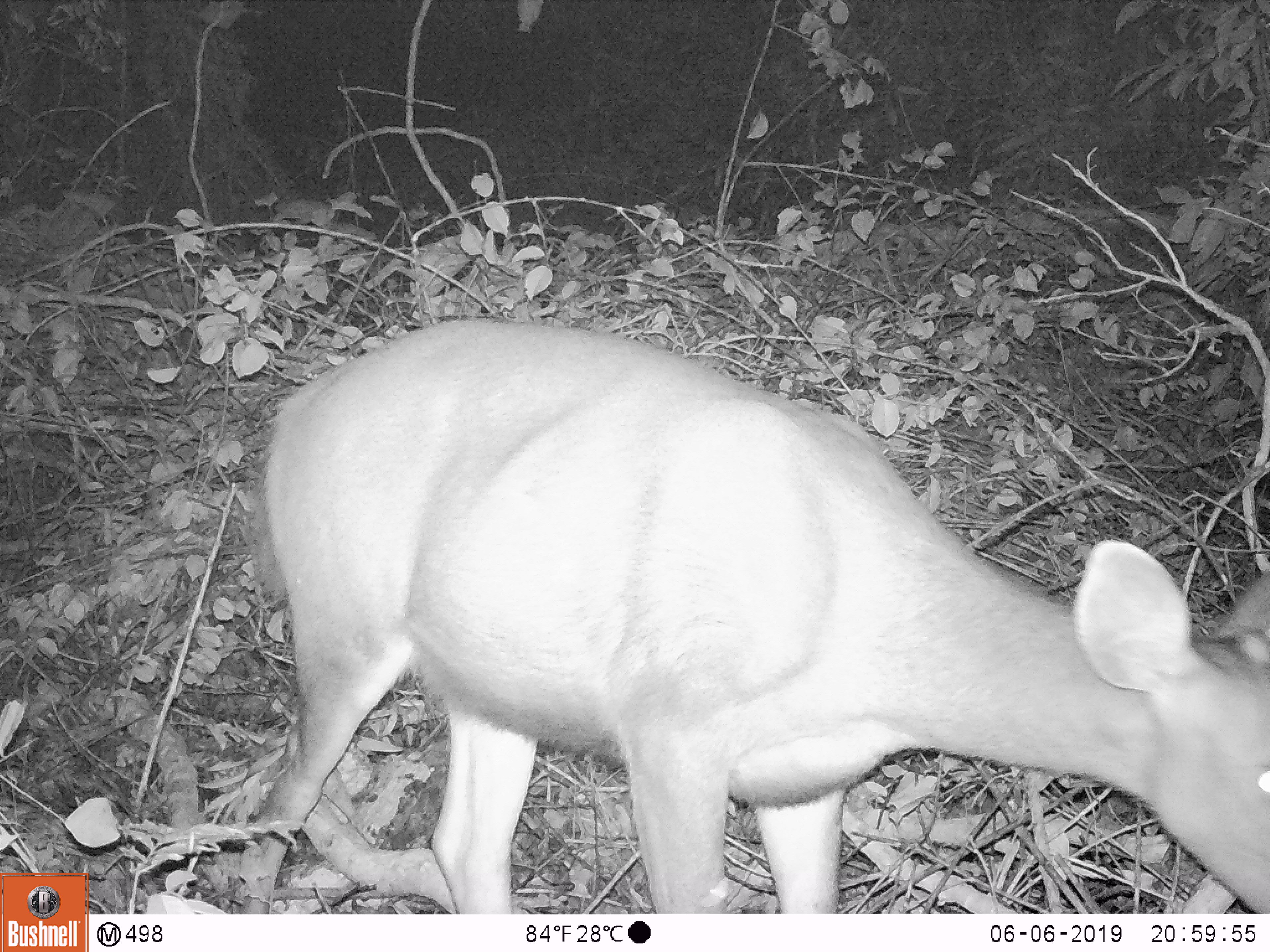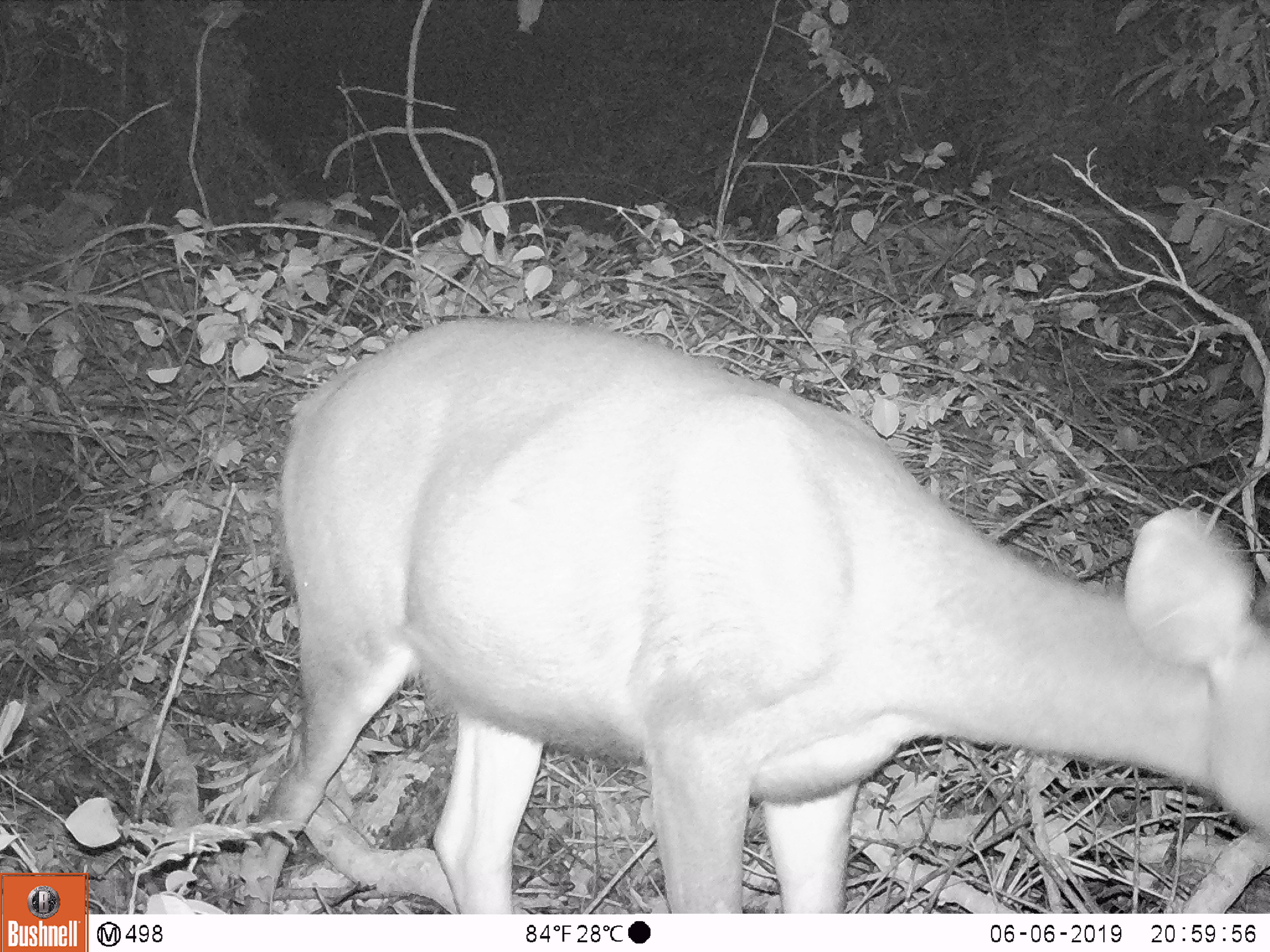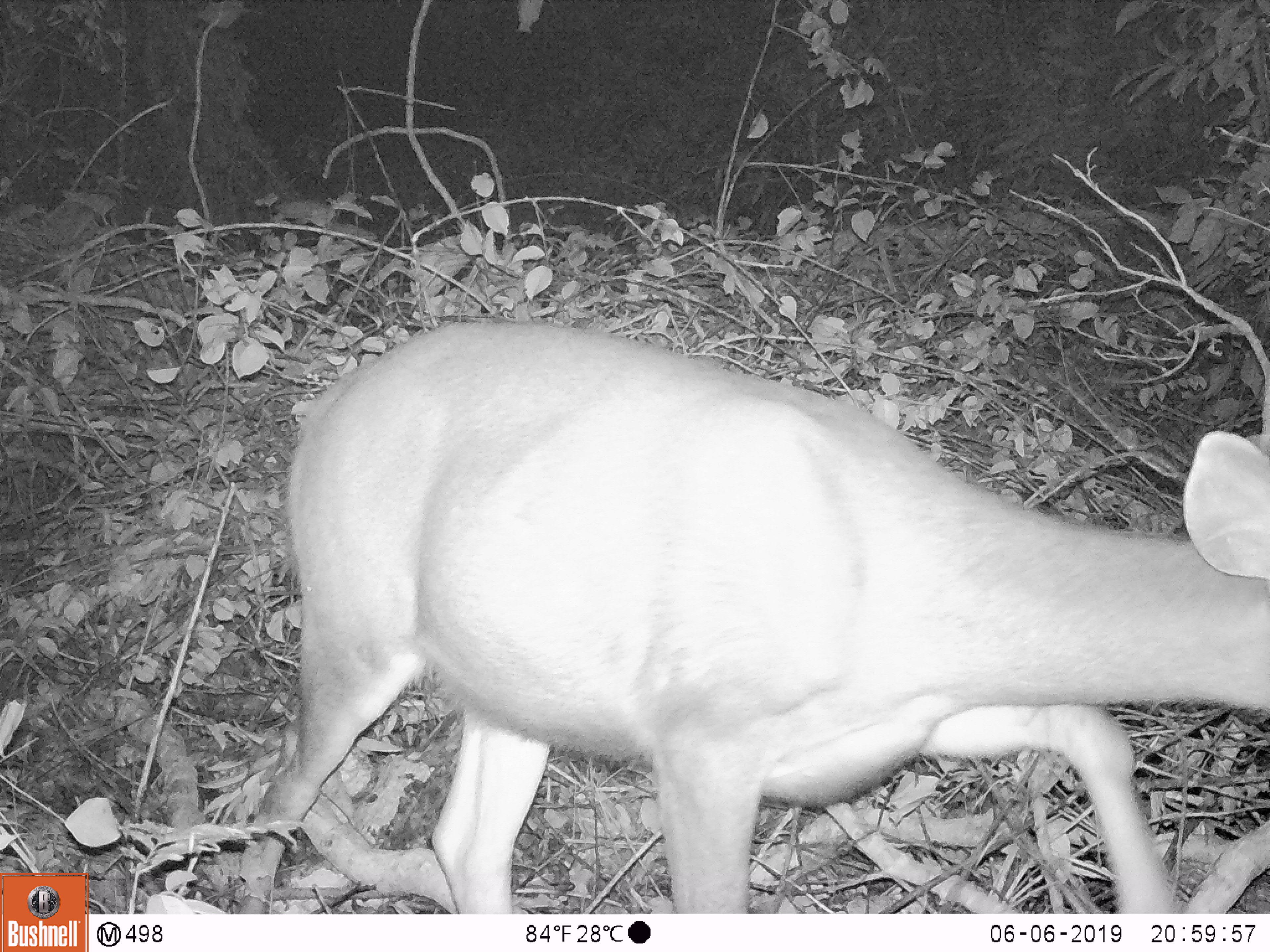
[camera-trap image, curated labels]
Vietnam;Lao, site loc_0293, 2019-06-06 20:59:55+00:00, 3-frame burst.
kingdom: Animalia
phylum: Chordata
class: Mammalia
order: Artiodactyla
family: Cervidae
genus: Rusa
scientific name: Rusa unicolor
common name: sambar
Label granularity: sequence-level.